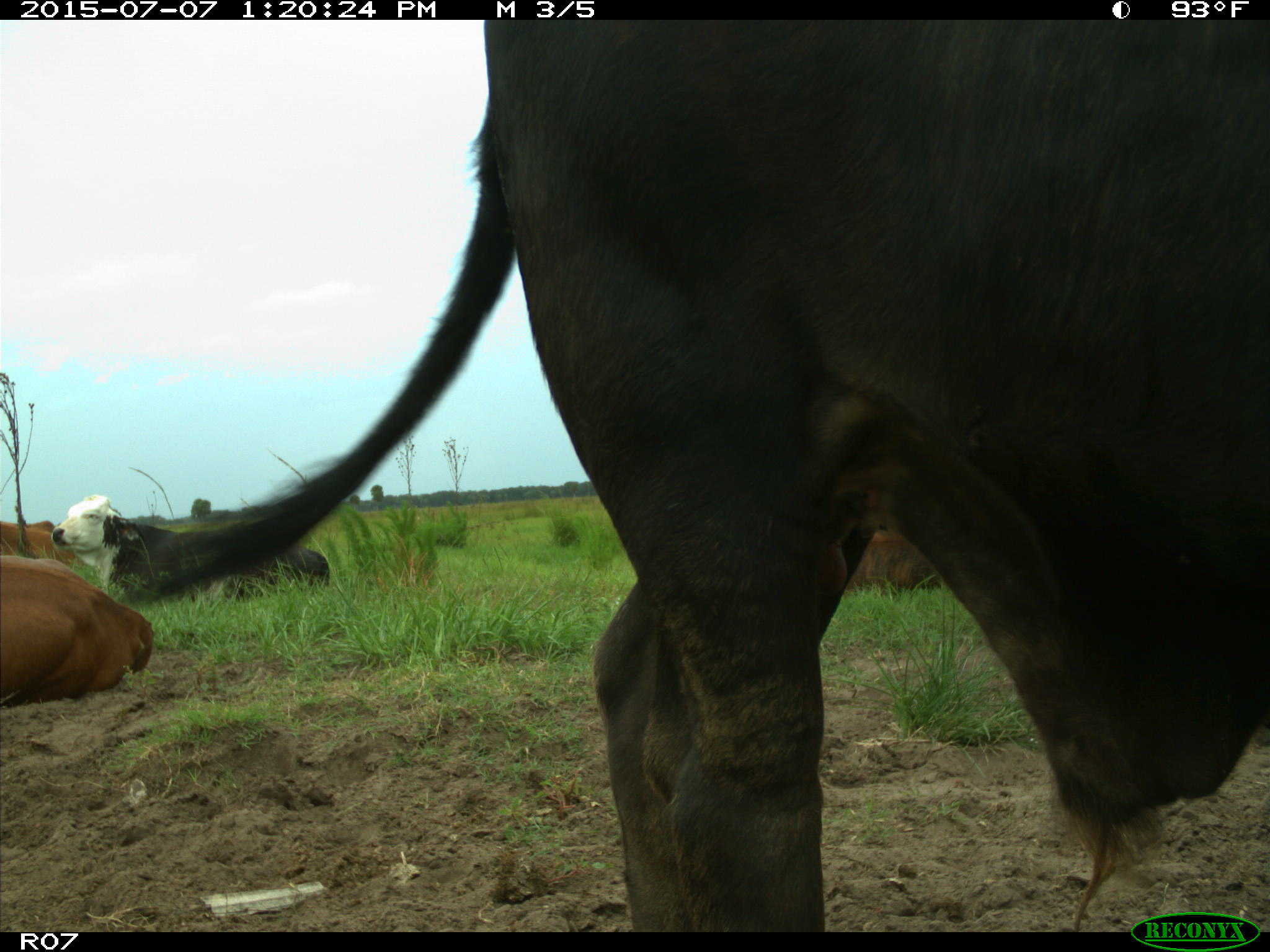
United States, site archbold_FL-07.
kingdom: Animalia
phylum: Chordata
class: Mammalia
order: Artiodactyla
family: Bovidae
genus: Bos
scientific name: Bos taurus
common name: domestic cow